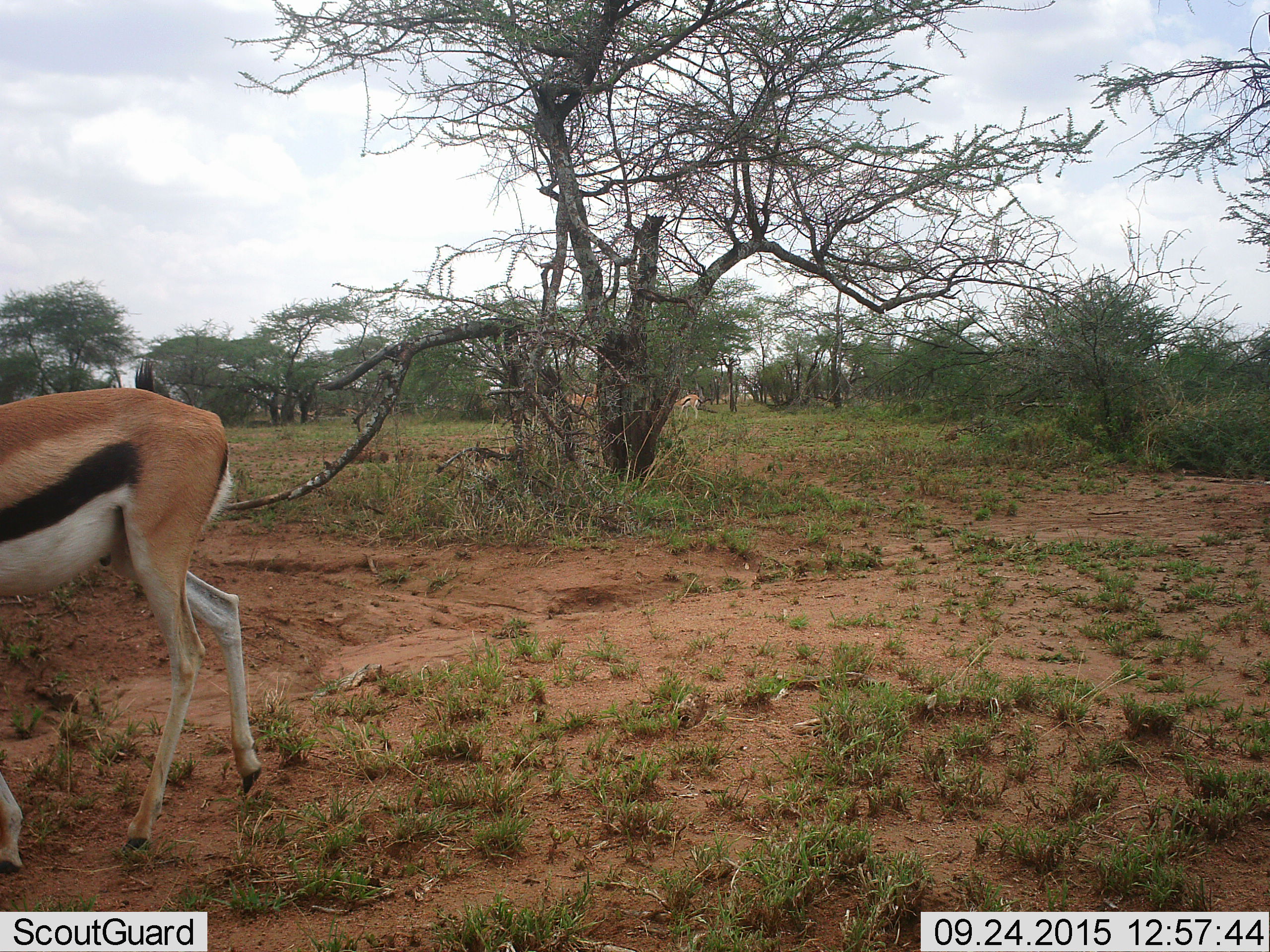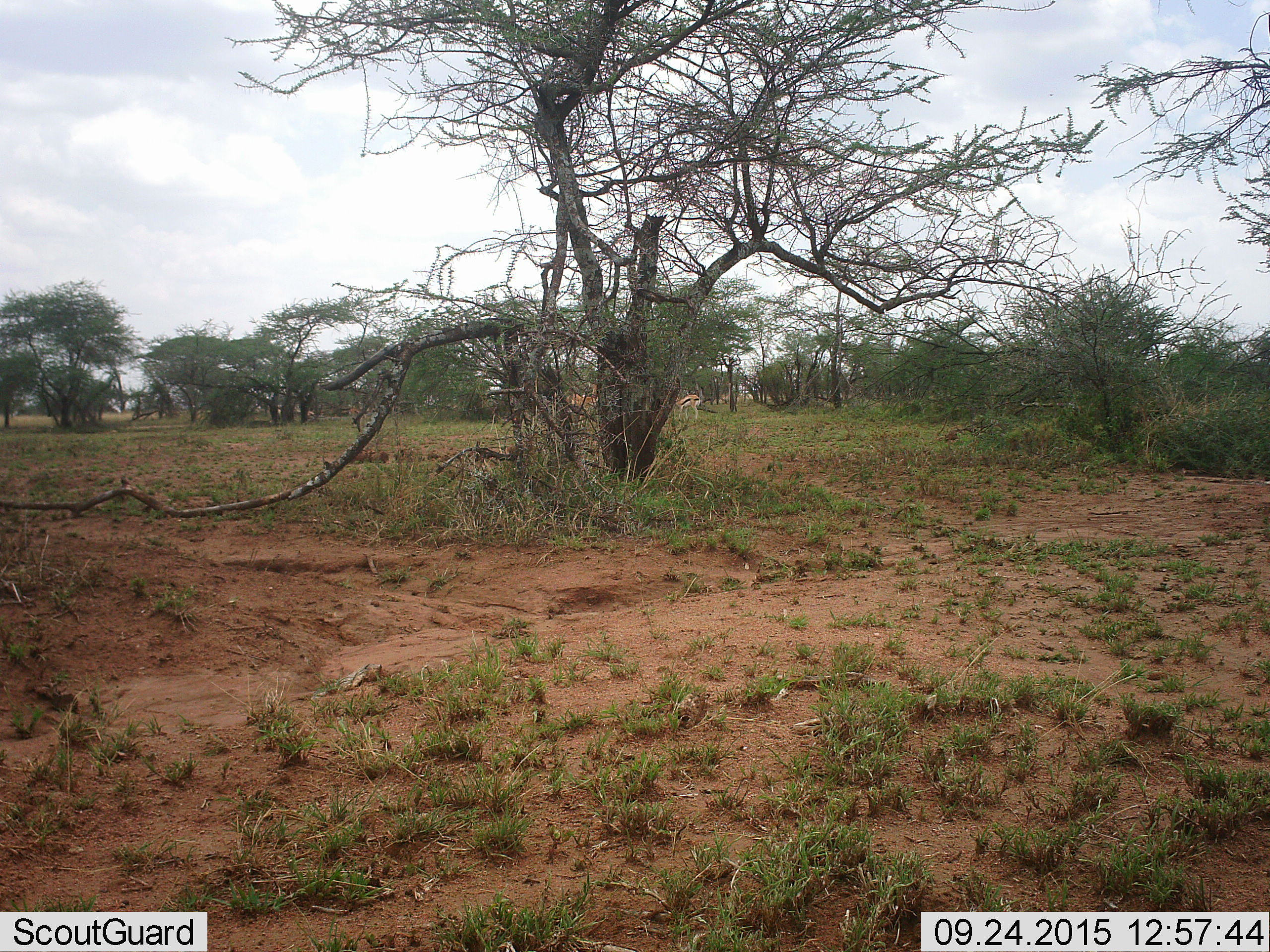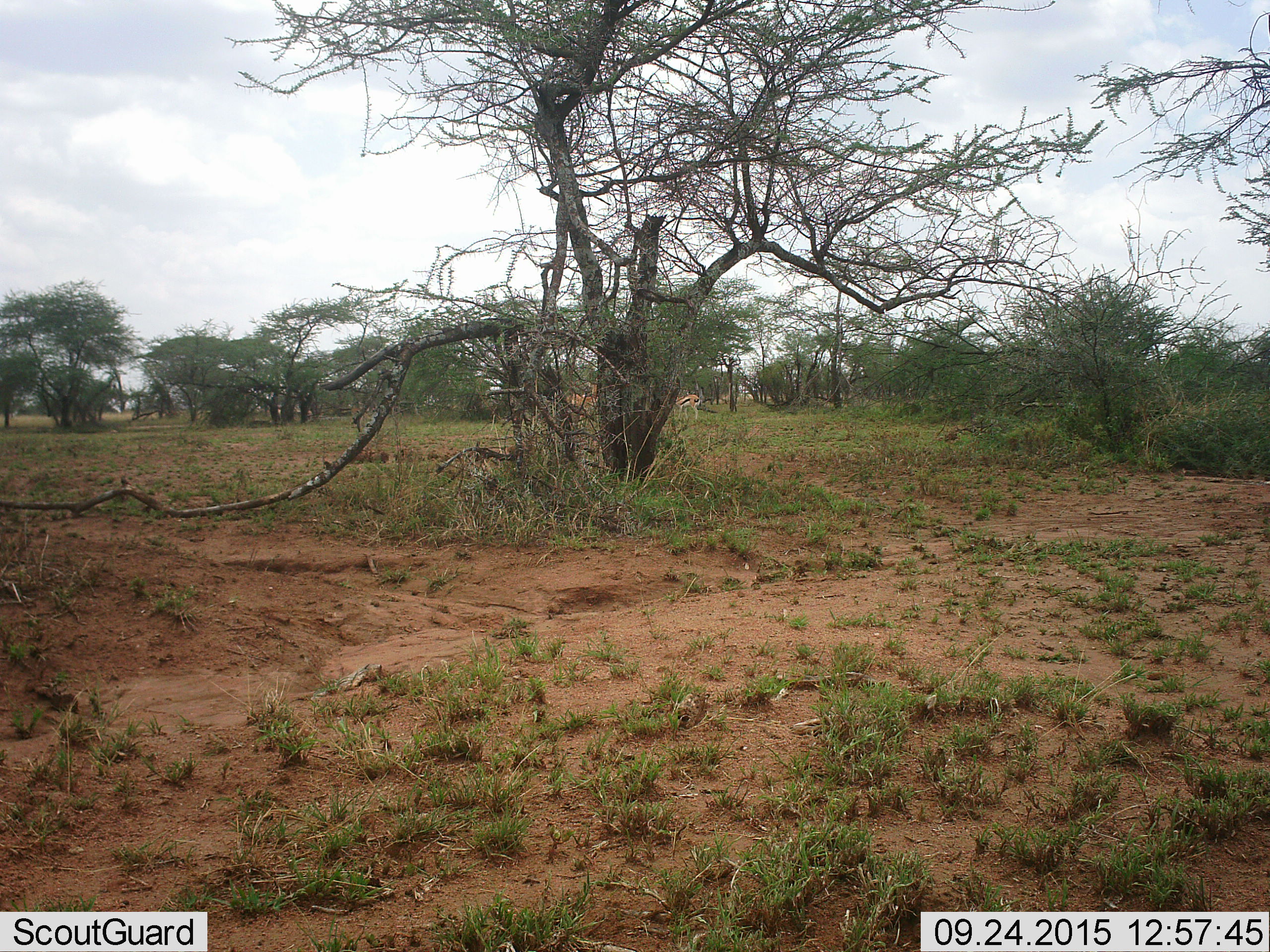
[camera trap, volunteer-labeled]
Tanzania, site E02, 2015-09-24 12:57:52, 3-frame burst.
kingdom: Animalia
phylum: Chordata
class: Mammalia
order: Artiodactyla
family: Bovidae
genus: Eudorcas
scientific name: Eudorcas thomsonii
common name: thomson's gazelle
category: gazellethomsons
Gazellethomsons (thomson's gazelle) (Eudorcas thomsonii), count 3. Behavior (volunteer vote fractions): standing 47%, resting 0%, moving 87%, interacting 0%. Young present (vote fraction): 7%. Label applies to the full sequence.